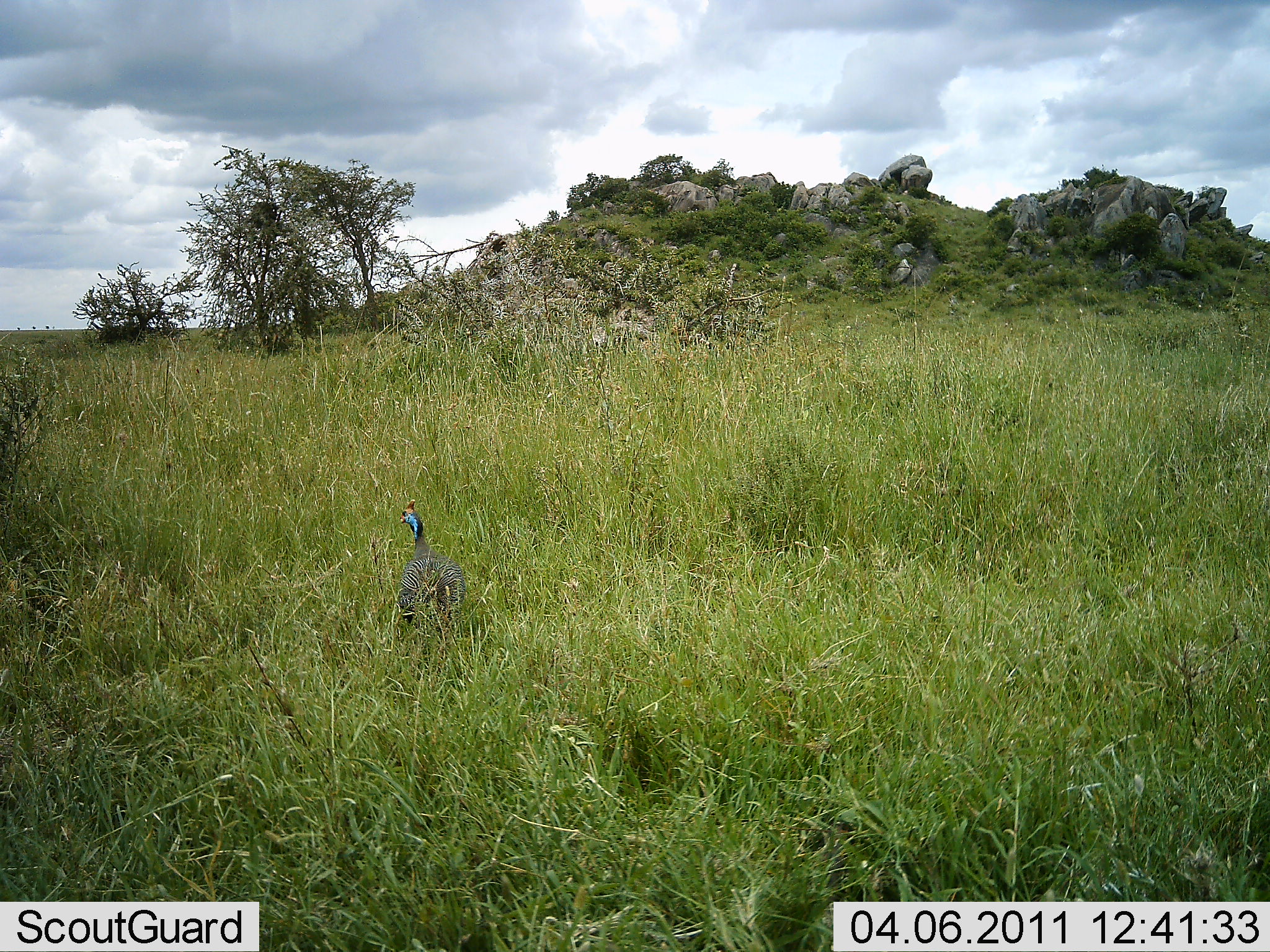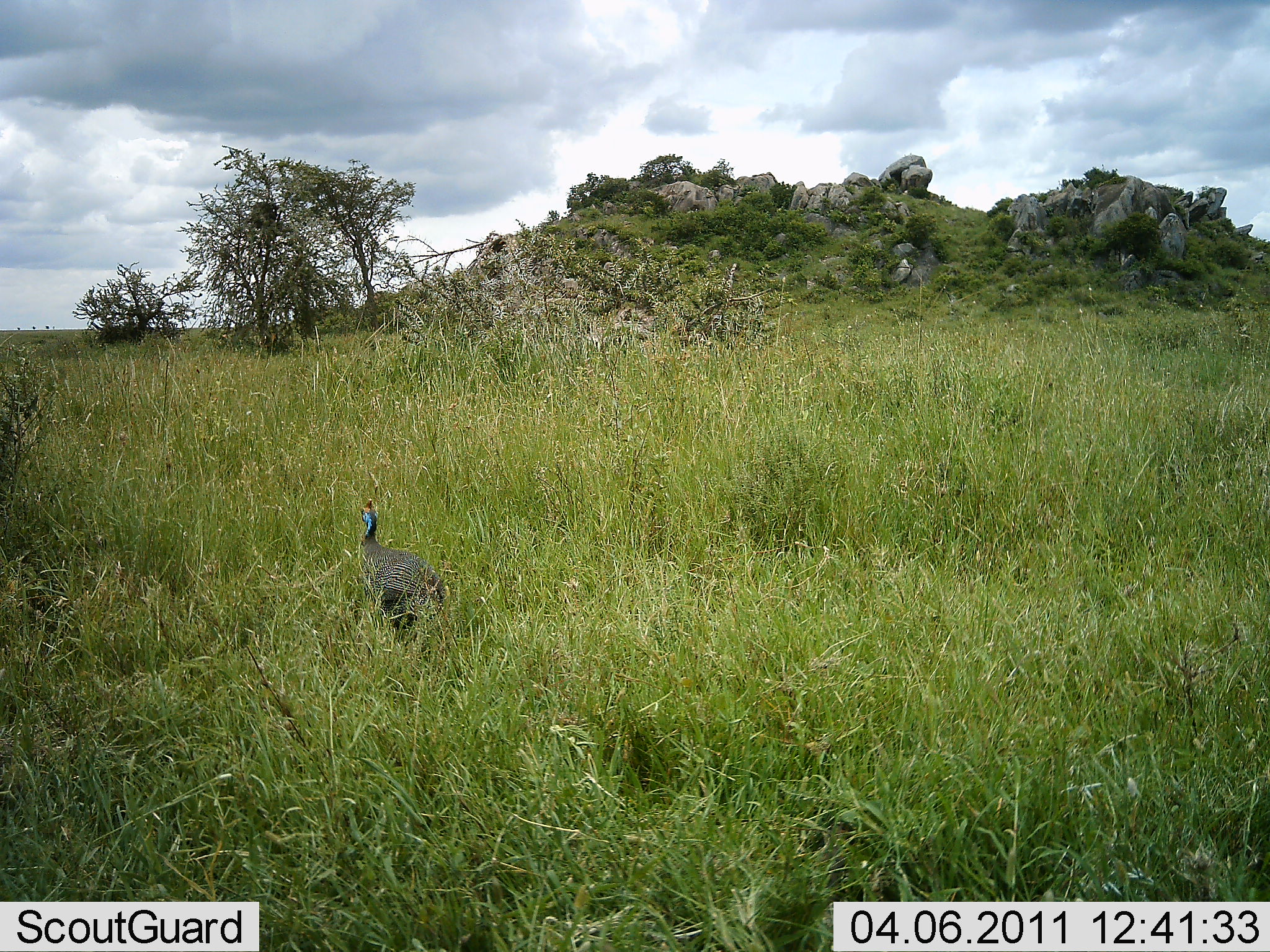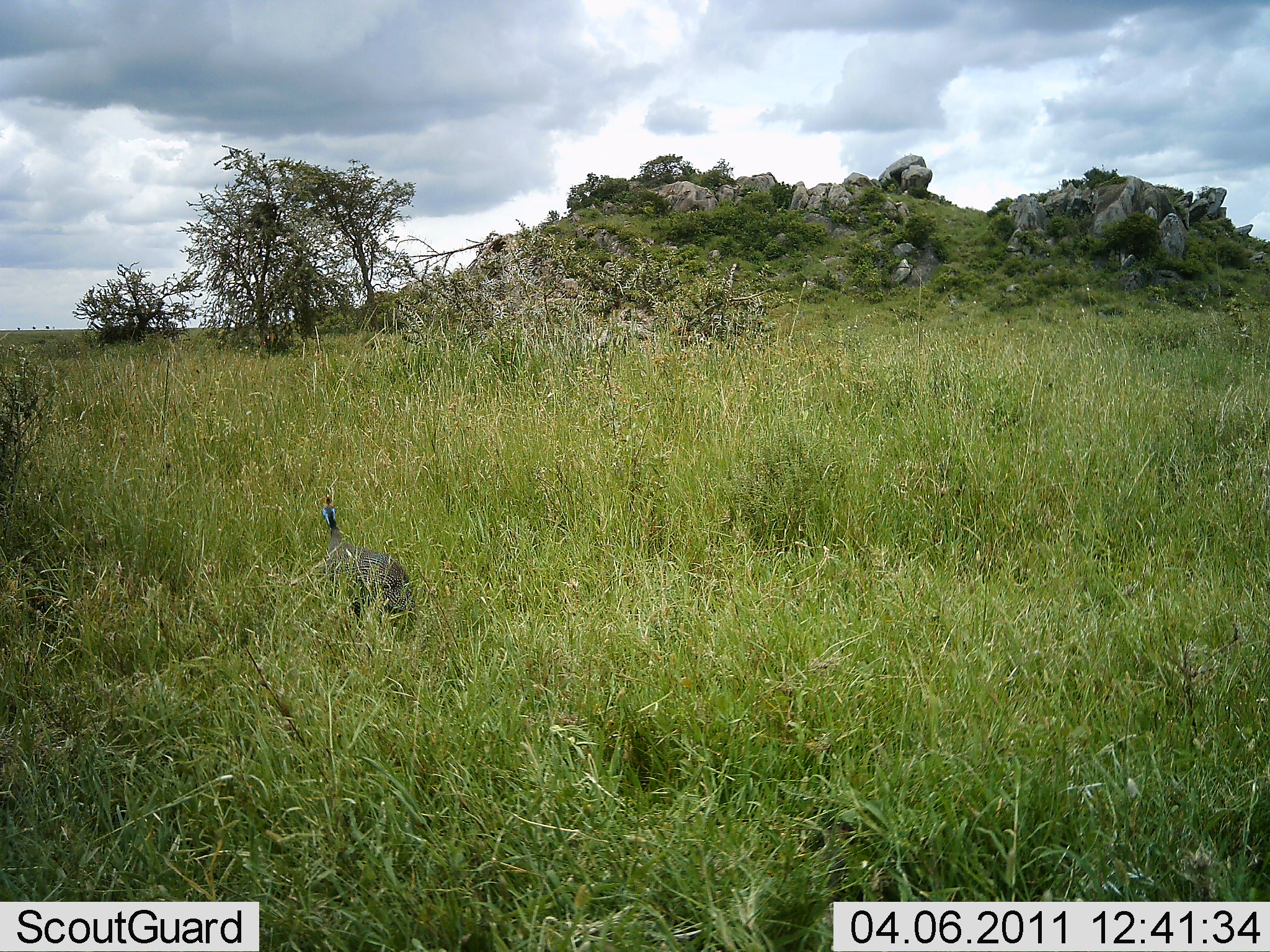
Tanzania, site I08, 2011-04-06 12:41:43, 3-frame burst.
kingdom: Animalia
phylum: Chordata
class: Aves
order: Galliformes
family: Numididae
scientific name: Numididae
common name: guinea fowl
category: guineafowl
Guineafowl (guinea fowl) (Numididae), count 1. Behavior (volunteer vote fractions): standing 8%, resting 0%, moving 92%, interacting 0%. Young present (vote fraction): 0%. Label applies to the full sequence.